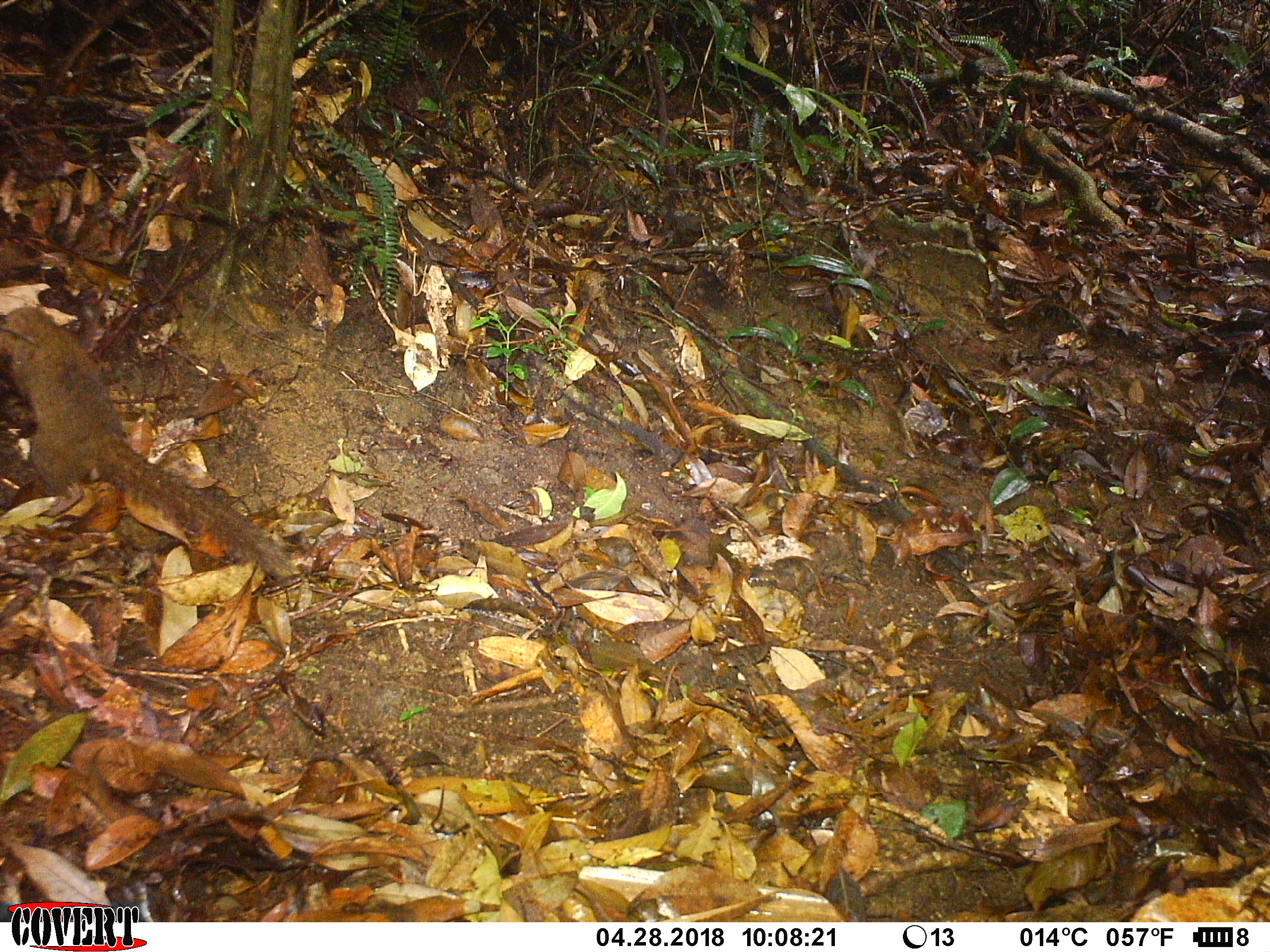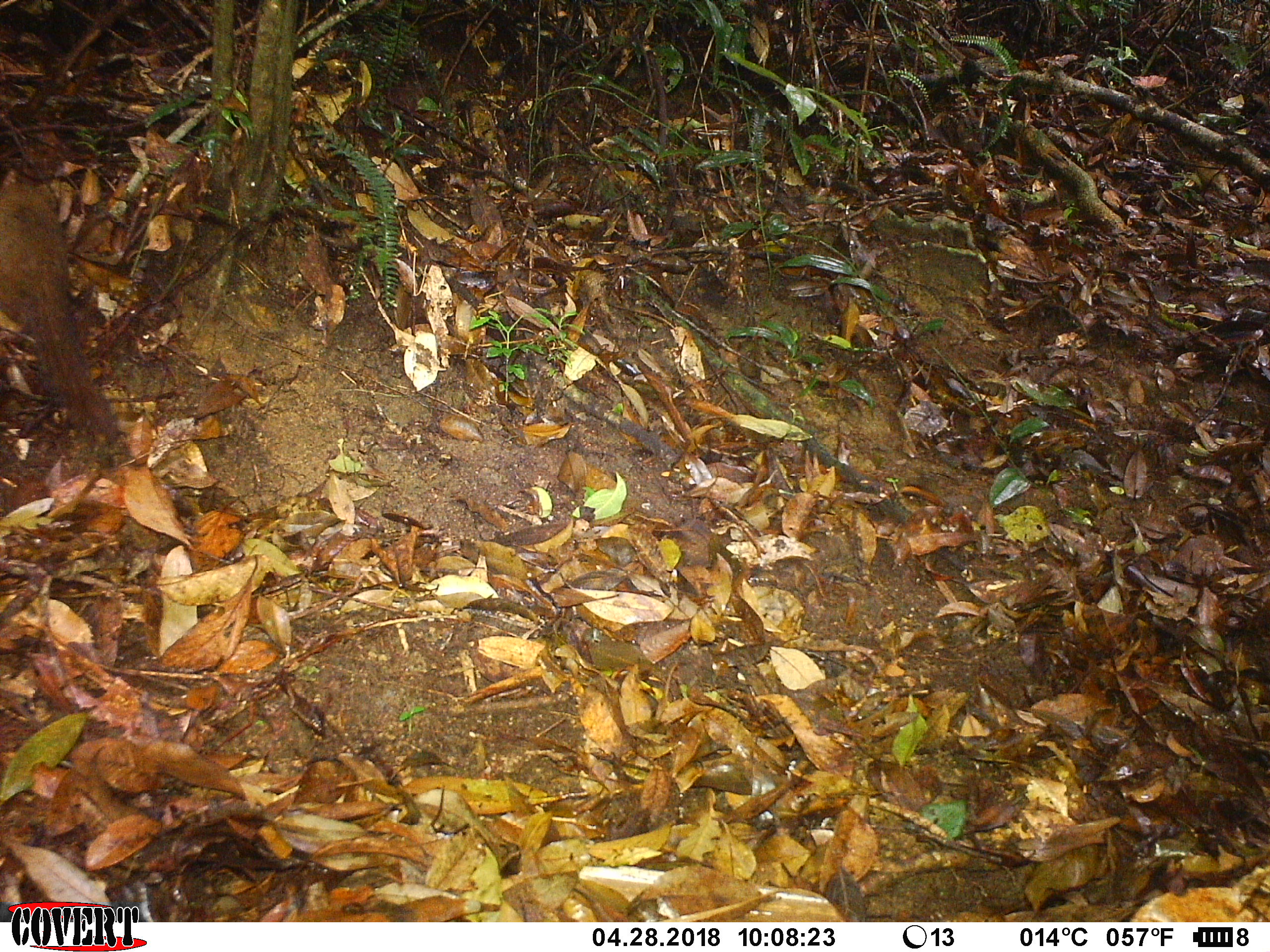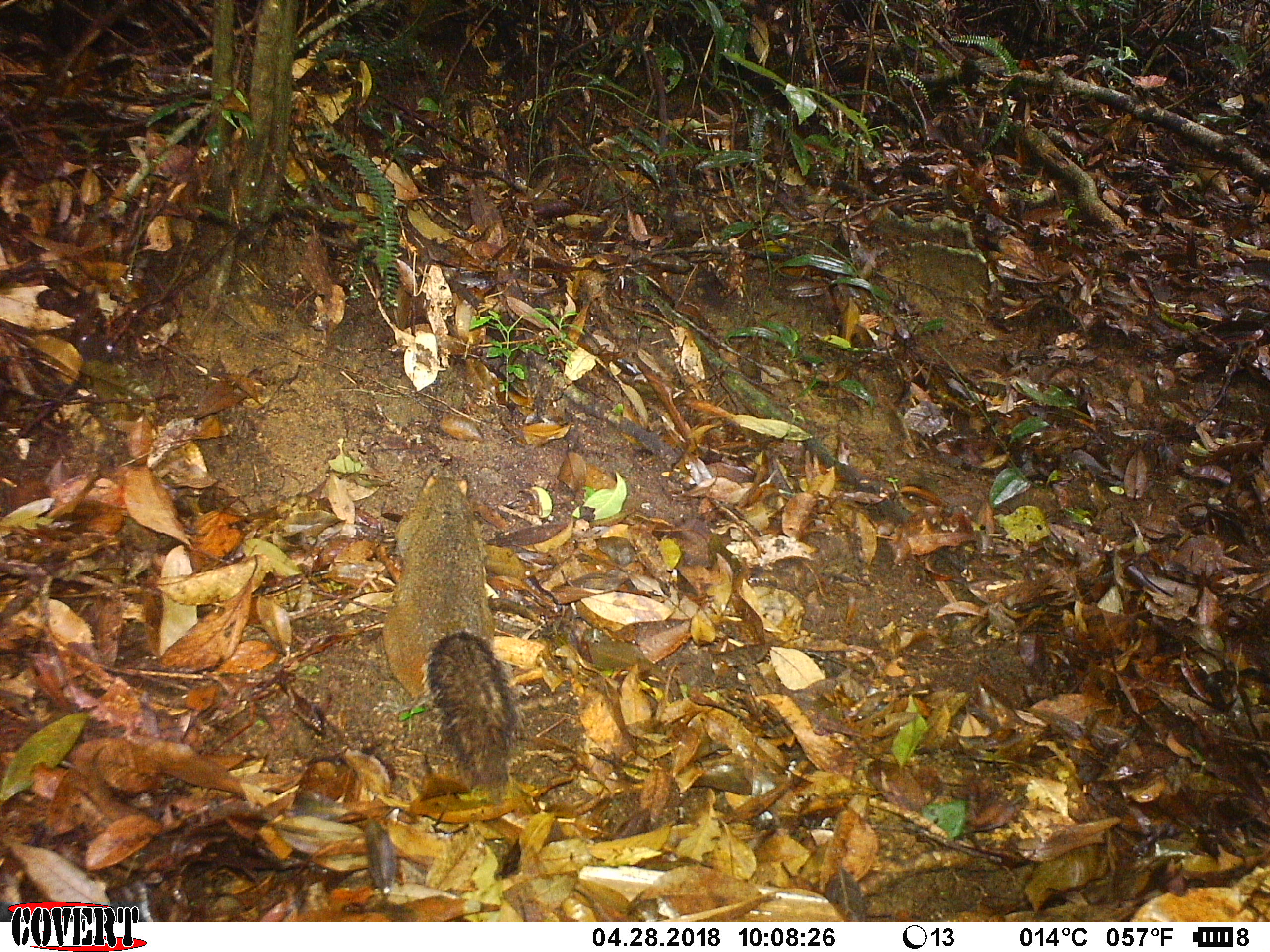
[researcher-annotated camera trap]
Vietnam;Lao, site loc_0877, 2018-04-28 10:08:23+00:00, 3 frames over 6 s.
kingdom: Animalia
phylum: Chordata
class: Mammalia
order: Rodentia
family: Sciuridae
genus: Dremomys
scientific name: Dremomys rufigenis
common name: red-cheeked squirrel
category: red cheeked squirrel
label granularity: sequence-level